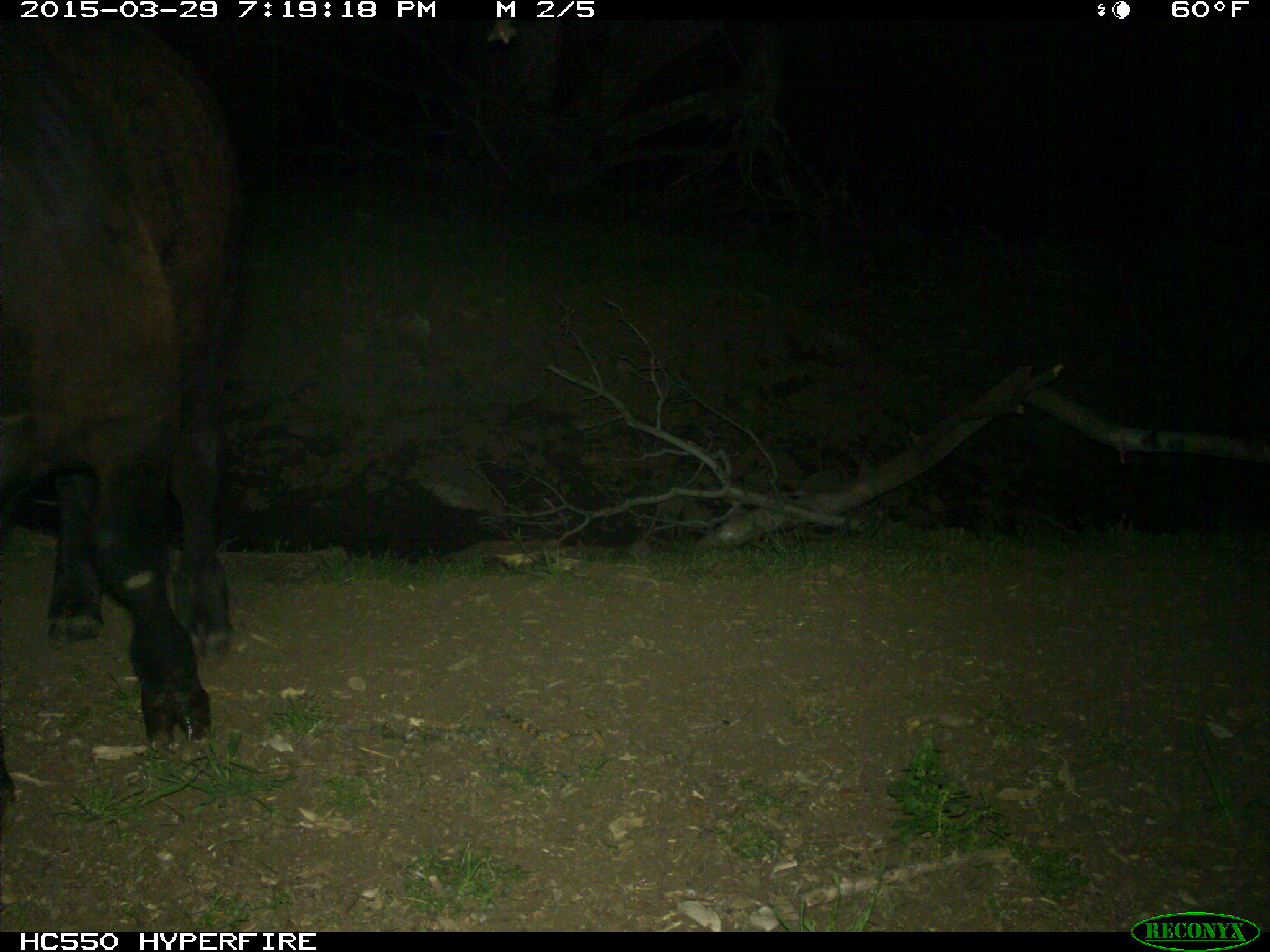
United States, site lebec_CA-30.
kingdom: Animalia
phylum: Chordata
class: Mammalia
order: Artiodactyla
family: Bovidae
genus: Bos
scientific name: Bos taurus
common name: domestic cow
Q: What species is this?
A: Bos taurus (domestic cow).